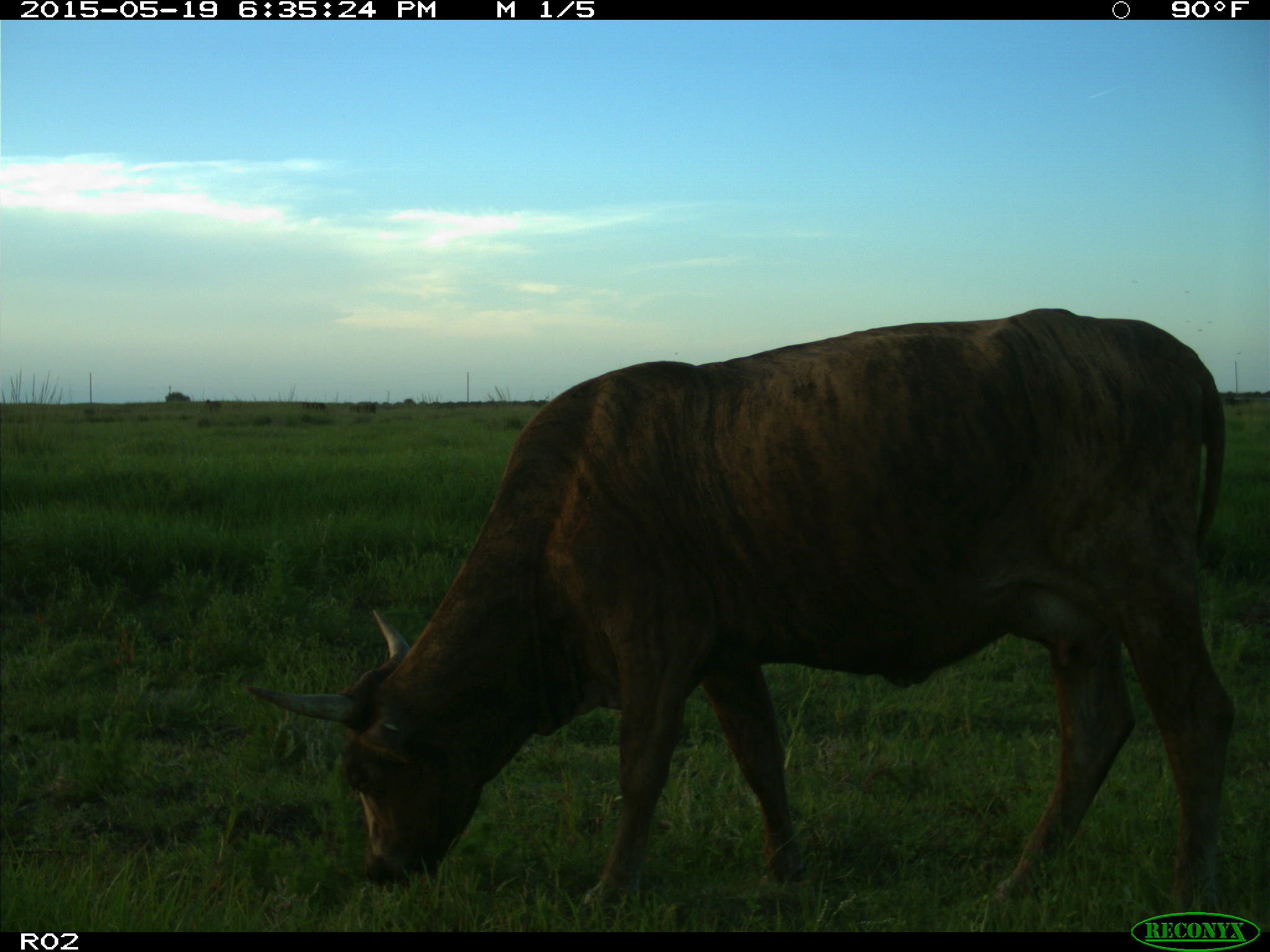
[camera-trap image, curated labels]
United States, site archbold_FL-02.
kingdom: Animalia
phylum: Chordata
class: Mammalia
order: Artiodactyla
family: Bovidae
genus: Bos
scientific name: Bos taurus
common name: domestic cow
Bos taurus (domestic cow).